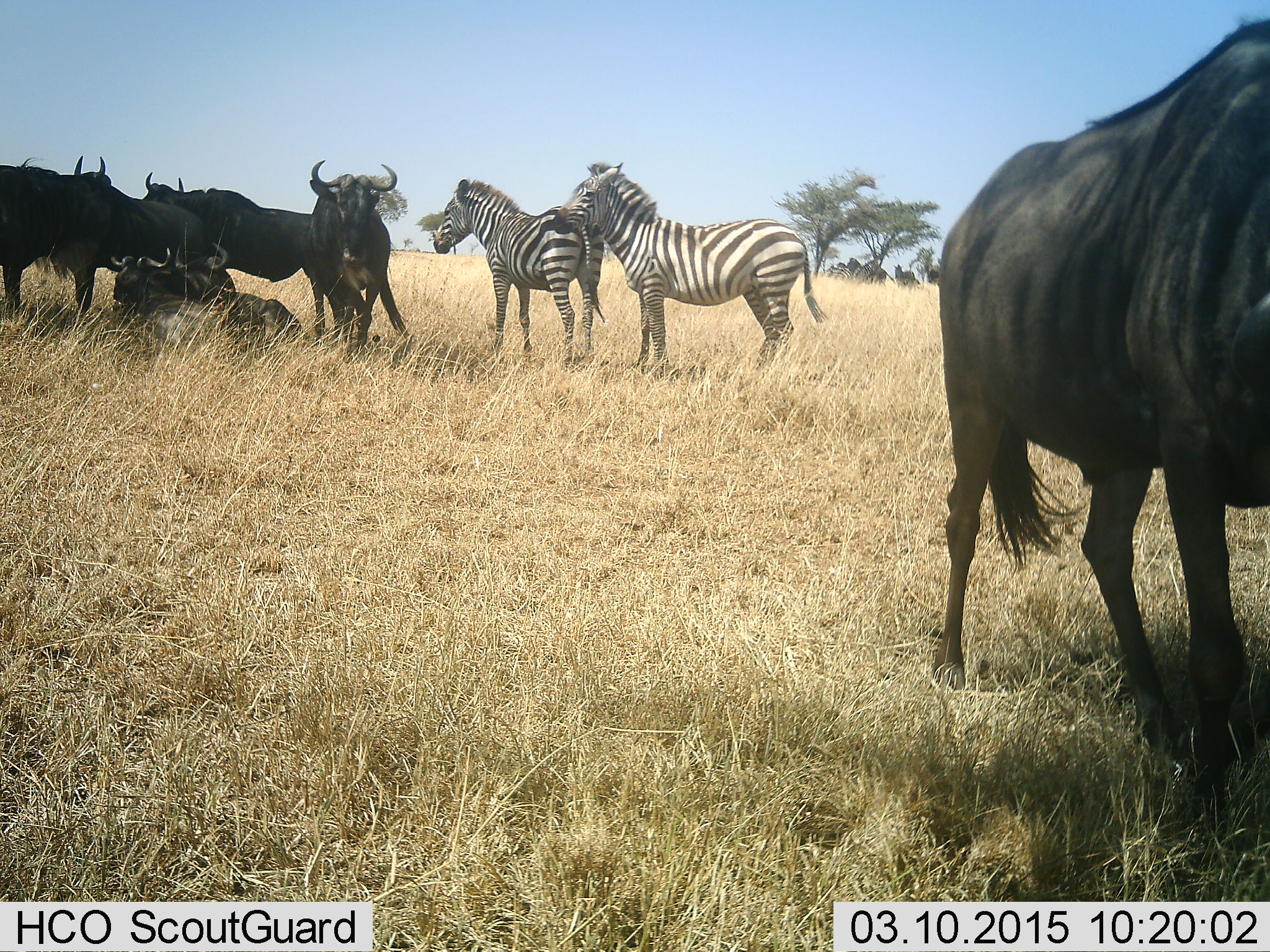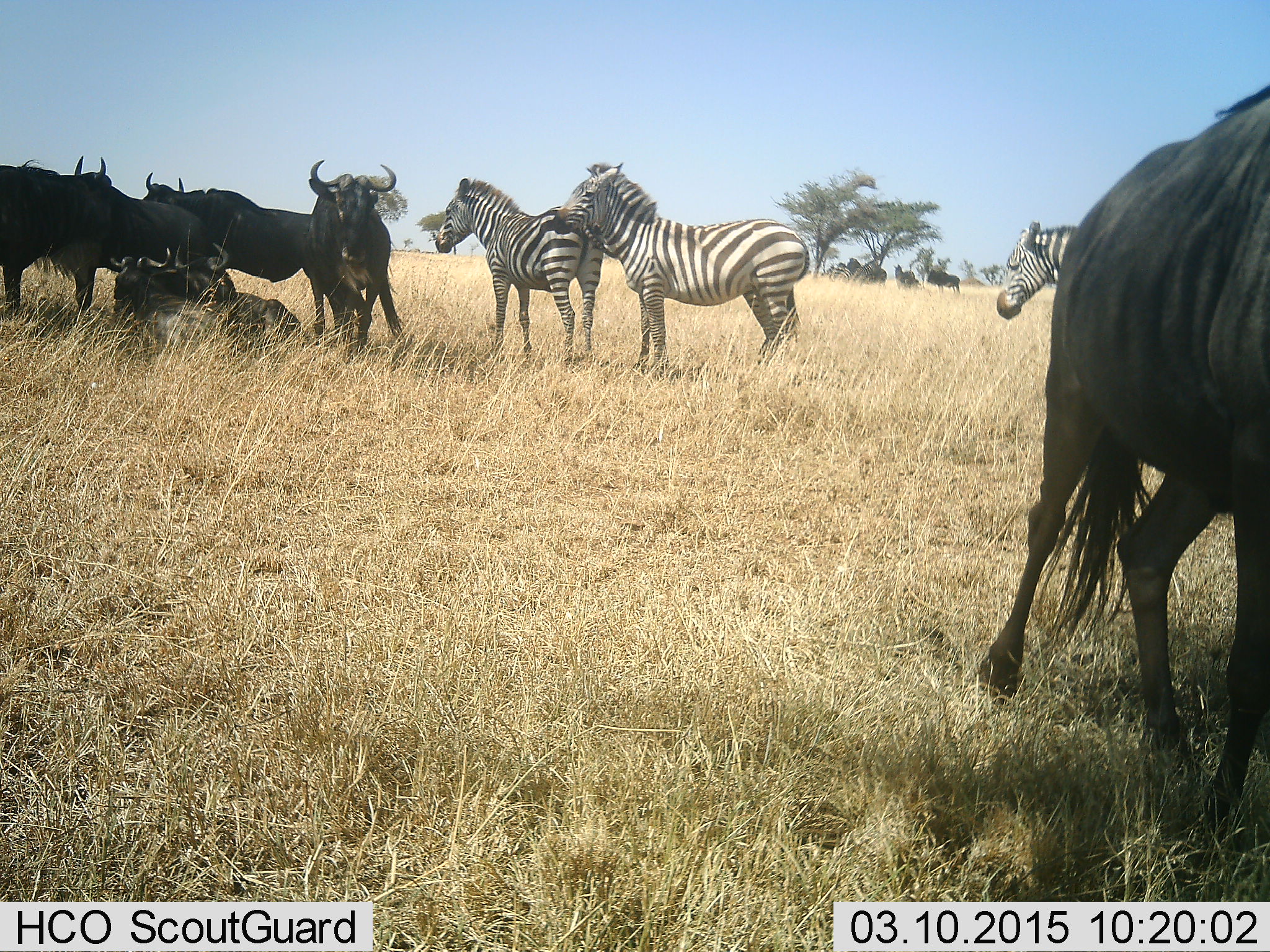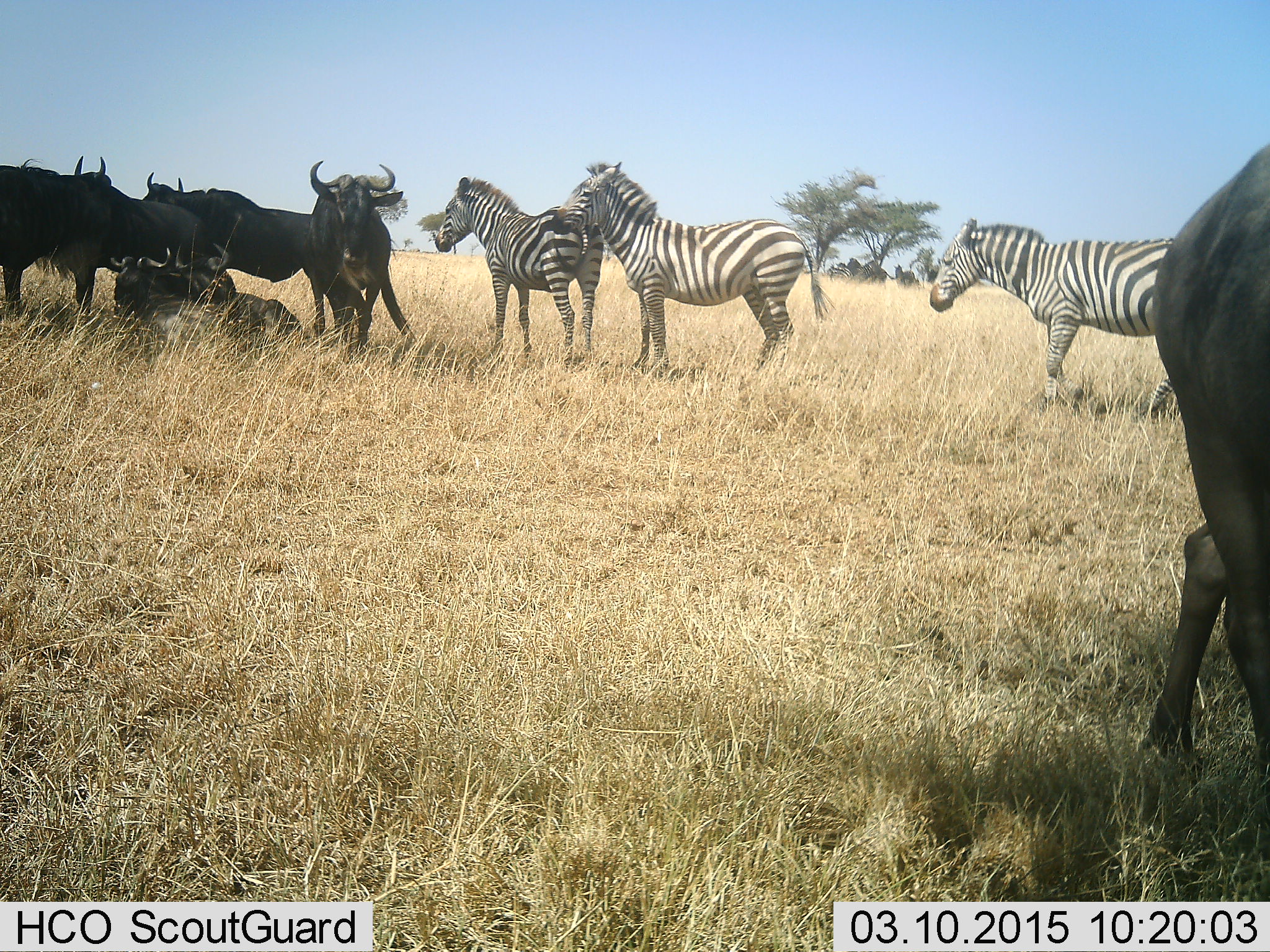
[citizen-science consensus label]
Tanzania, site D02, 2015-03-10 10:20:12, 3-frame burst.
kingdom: Animalia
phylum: Chordata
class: Mammalia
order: Artiodactyla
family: Bovidae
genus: Connochaetes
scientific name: Connochaetes taurinus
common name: blue wildebeest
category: wildebeest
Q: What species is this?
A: Wildebeest (blue wildebeest) (Connochaetes taurinus).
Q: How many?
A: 6.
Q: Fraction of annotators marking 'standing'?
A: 80%.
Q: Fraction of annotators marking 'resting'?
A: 80%.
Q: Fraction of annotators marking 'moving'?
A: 70%.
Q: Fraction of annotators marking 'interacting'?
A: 20%.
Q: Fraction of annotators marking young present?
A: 0%.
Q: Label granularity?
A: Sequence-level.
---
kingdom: Animalia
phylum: Chordata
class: Mammalia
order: Perissodactyla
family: Equidae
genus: Equus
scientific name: Equus quagga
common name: plains zebra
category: zebra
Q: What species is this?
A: Zebra (plains zebra) (Equus quagga).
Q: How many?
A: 3.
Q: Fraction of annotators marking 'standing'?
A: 73%.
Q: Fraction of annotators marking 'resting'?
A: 0%.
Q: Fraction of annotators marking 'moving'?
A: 36%.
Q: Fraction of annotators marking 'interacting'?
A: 36%.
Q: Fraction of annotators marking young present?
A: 0%.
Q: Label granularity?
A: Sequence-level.